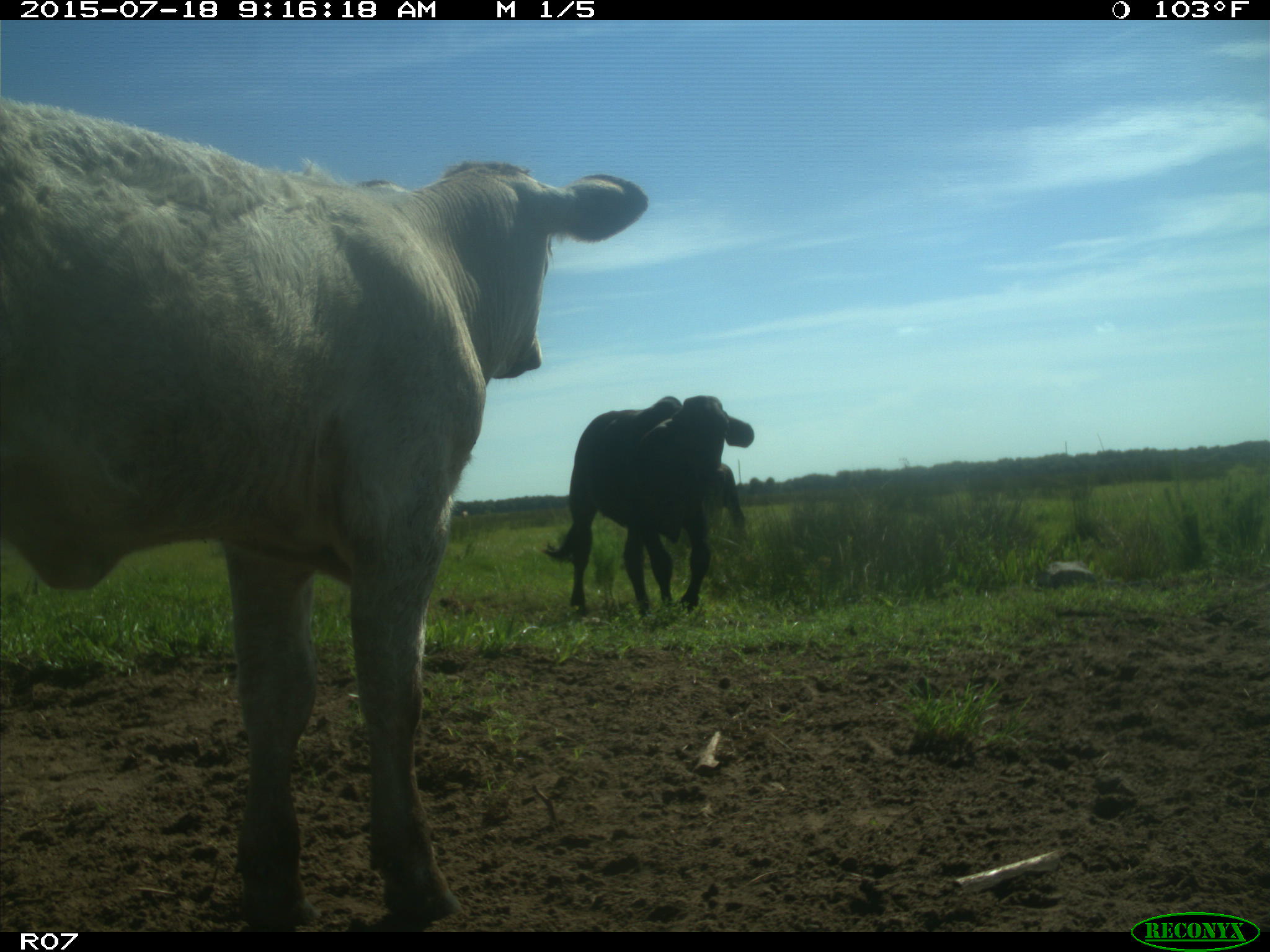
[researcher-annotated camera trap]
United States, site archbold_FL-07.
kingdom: Animalia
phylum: Chordata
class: Mammalia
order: Artiodactyla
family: Bovidae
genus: Bos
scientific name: Bos taurus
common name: domestic cow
Bos taurus (domestic cow).